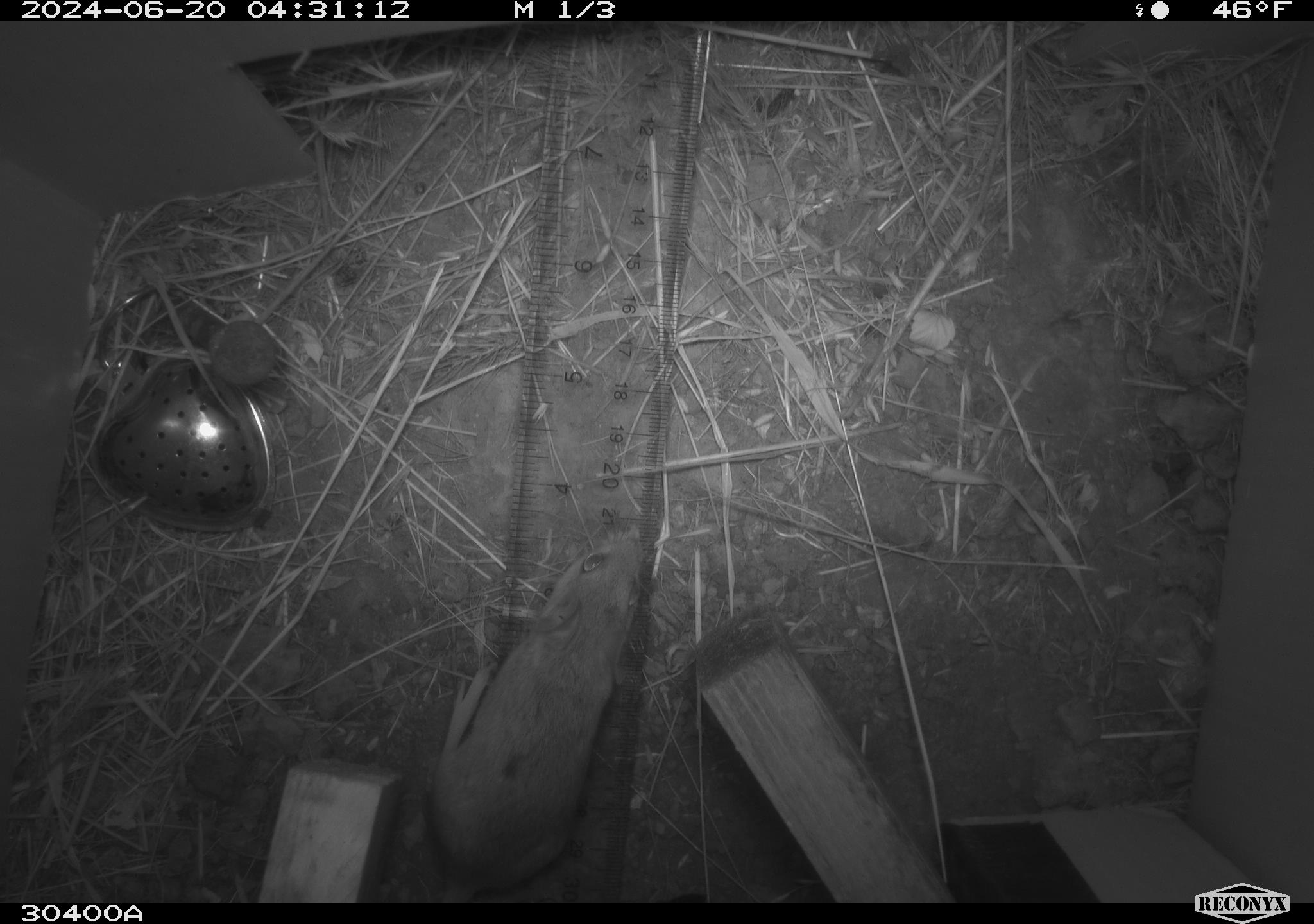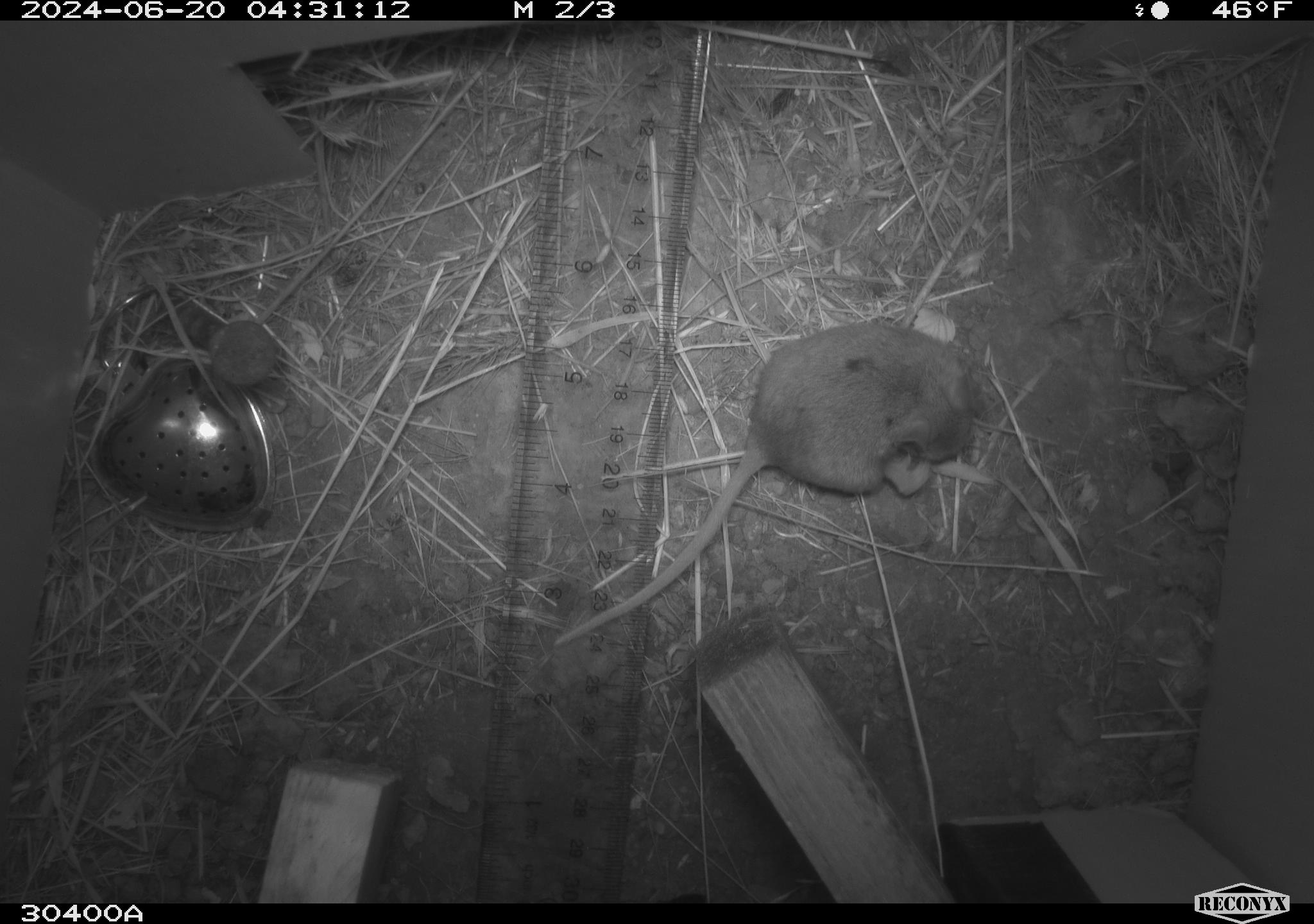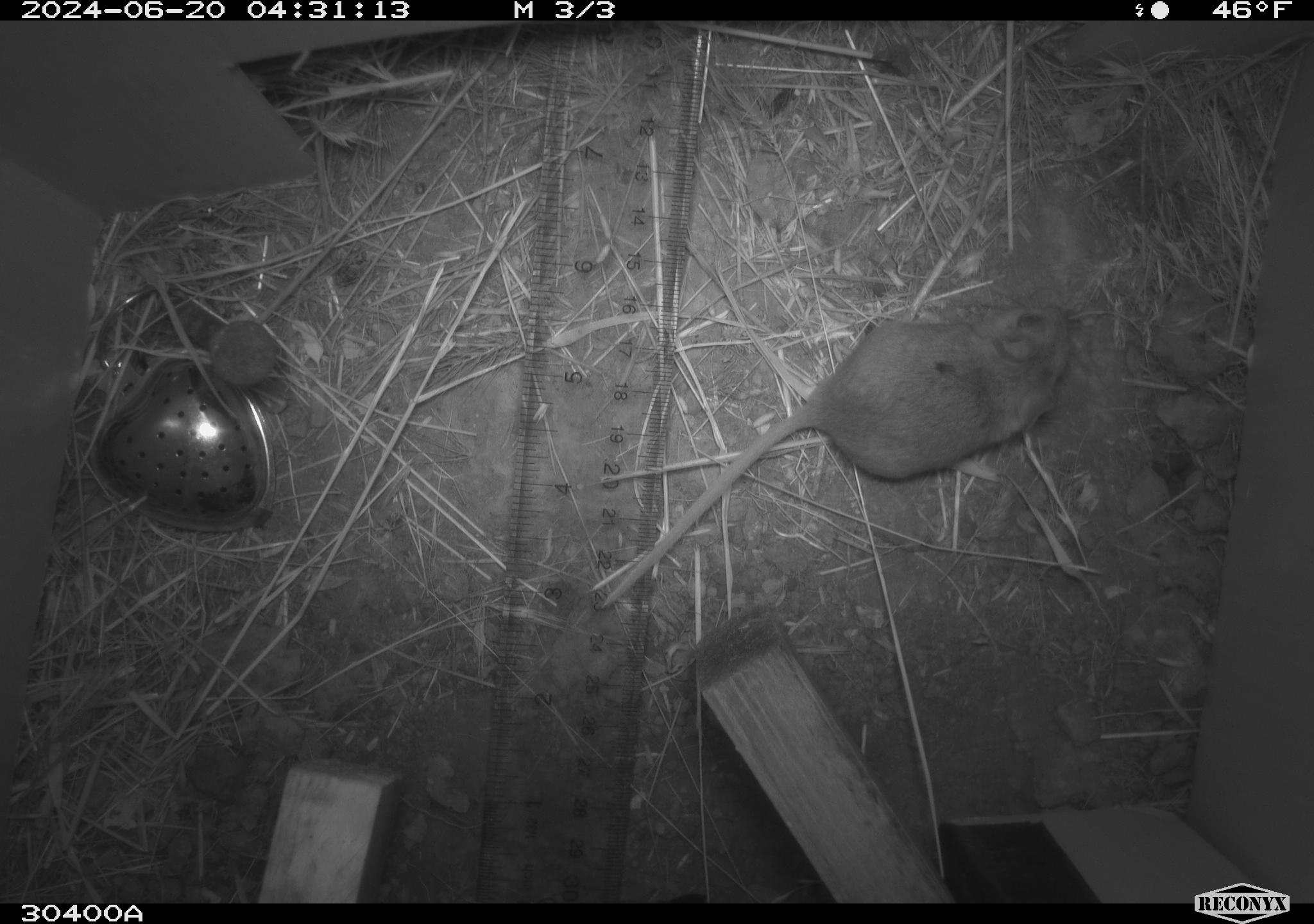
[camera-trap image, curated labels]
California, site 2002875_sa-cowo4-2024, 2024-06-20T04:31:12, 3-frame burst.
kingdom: Animalia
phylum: Chordata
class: Mammalia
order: Rodentia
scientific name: Rodentia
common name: mouse species